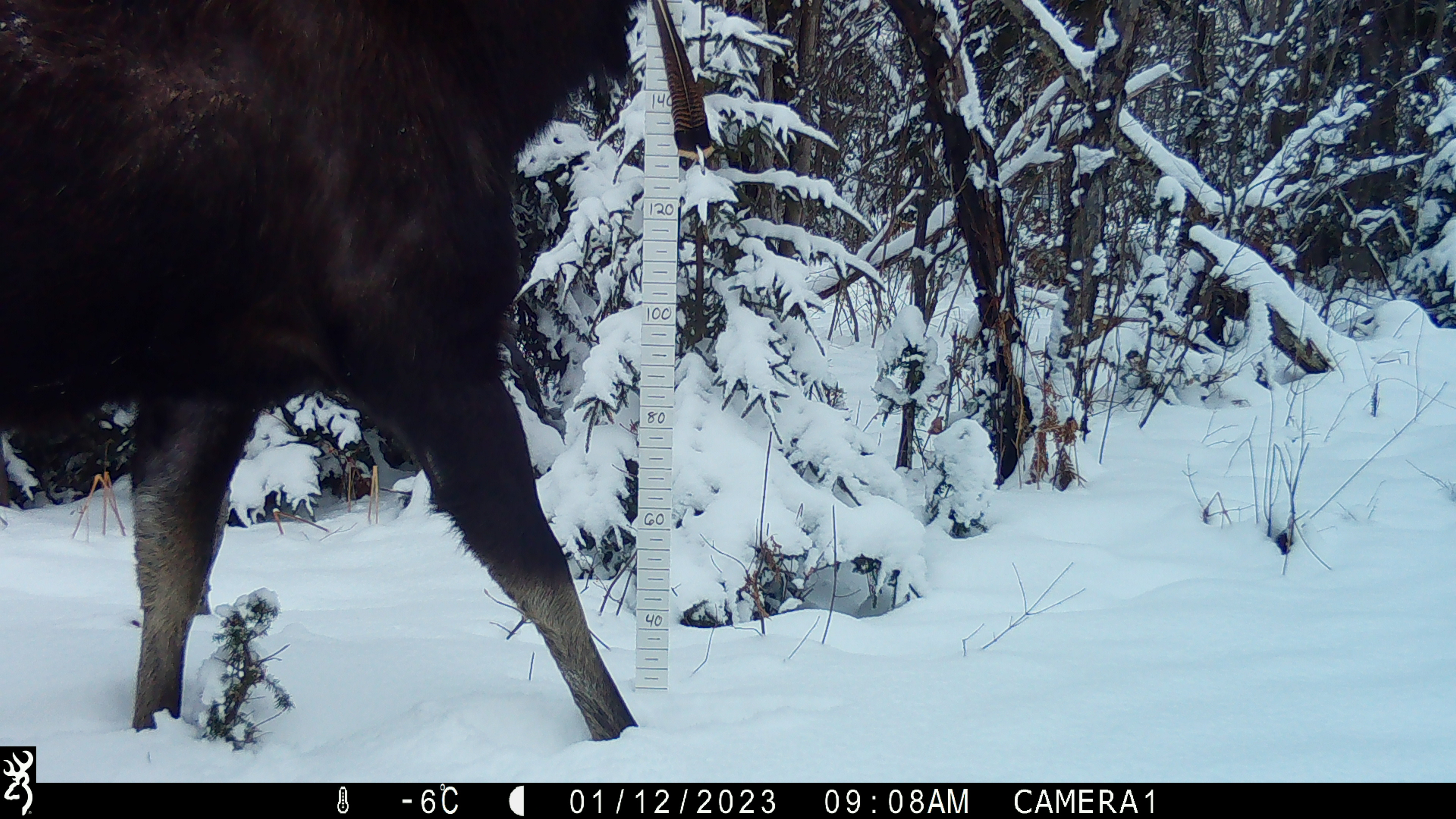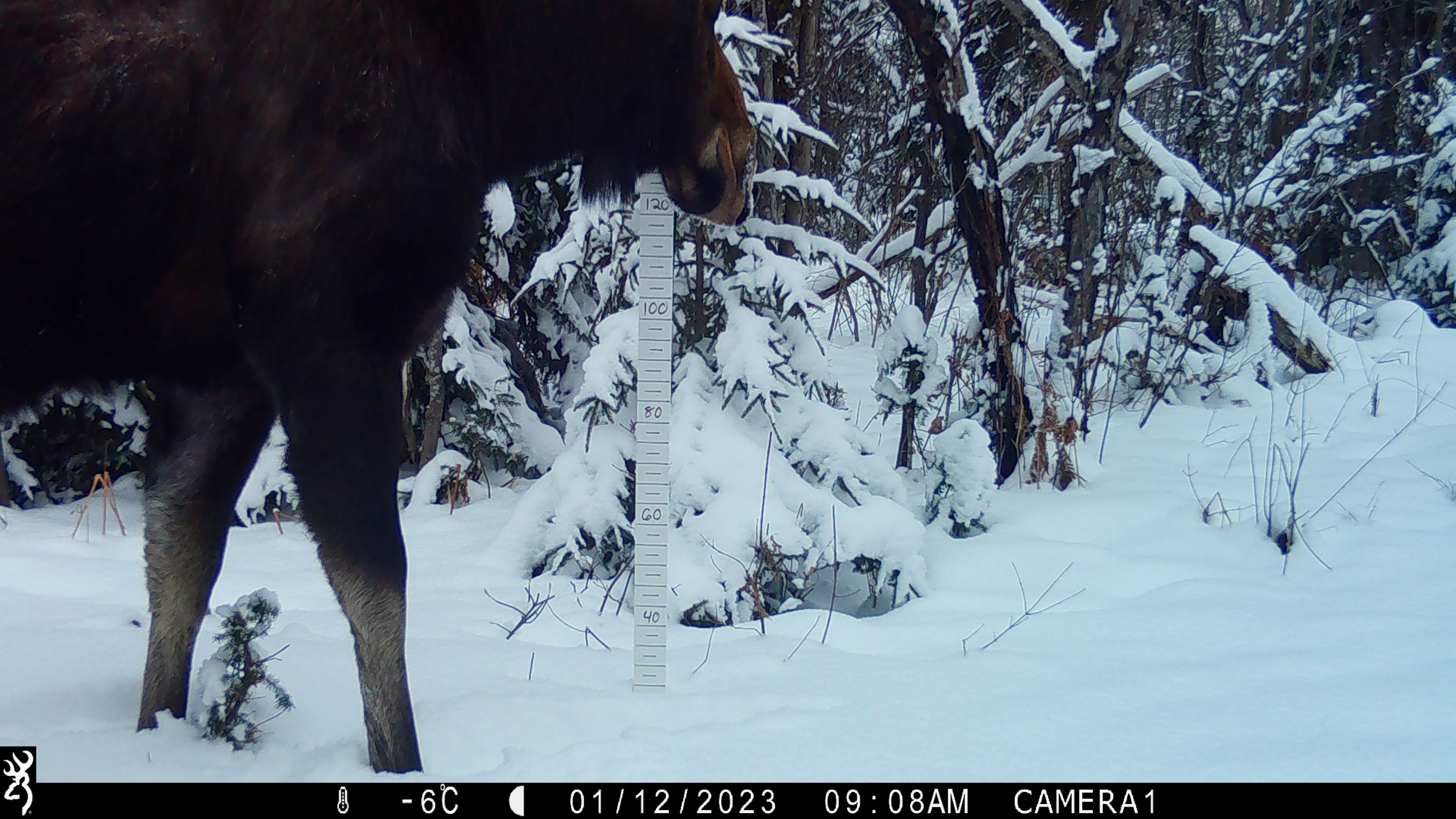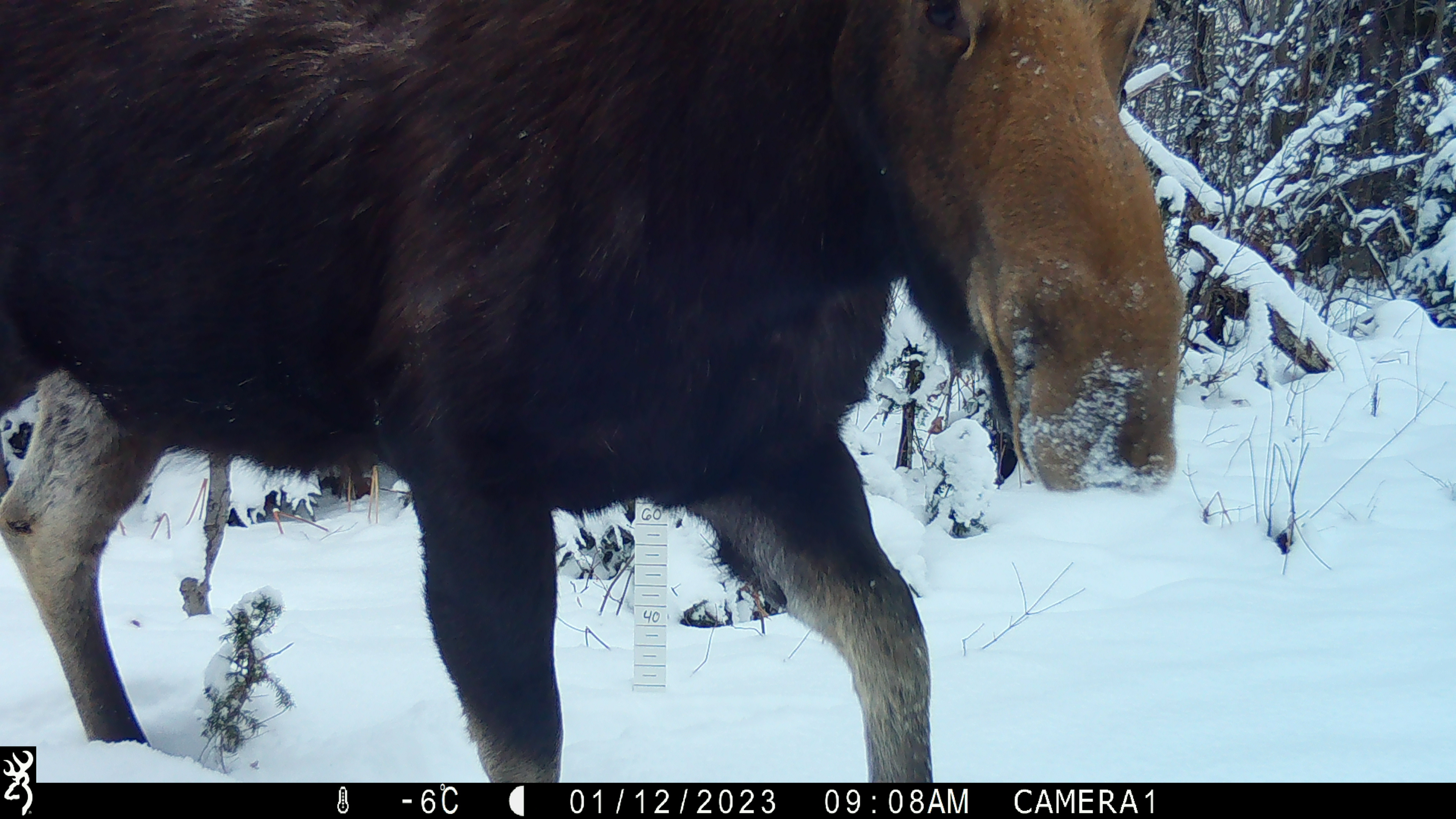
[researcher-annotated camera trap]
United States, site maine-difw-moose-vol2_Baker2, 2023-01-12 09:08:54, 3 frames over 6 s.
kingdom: Animalia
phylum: Chordata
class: Mammalia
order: Artiodactyla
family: Cervidae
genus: Alces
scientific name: Alces alces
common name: moose